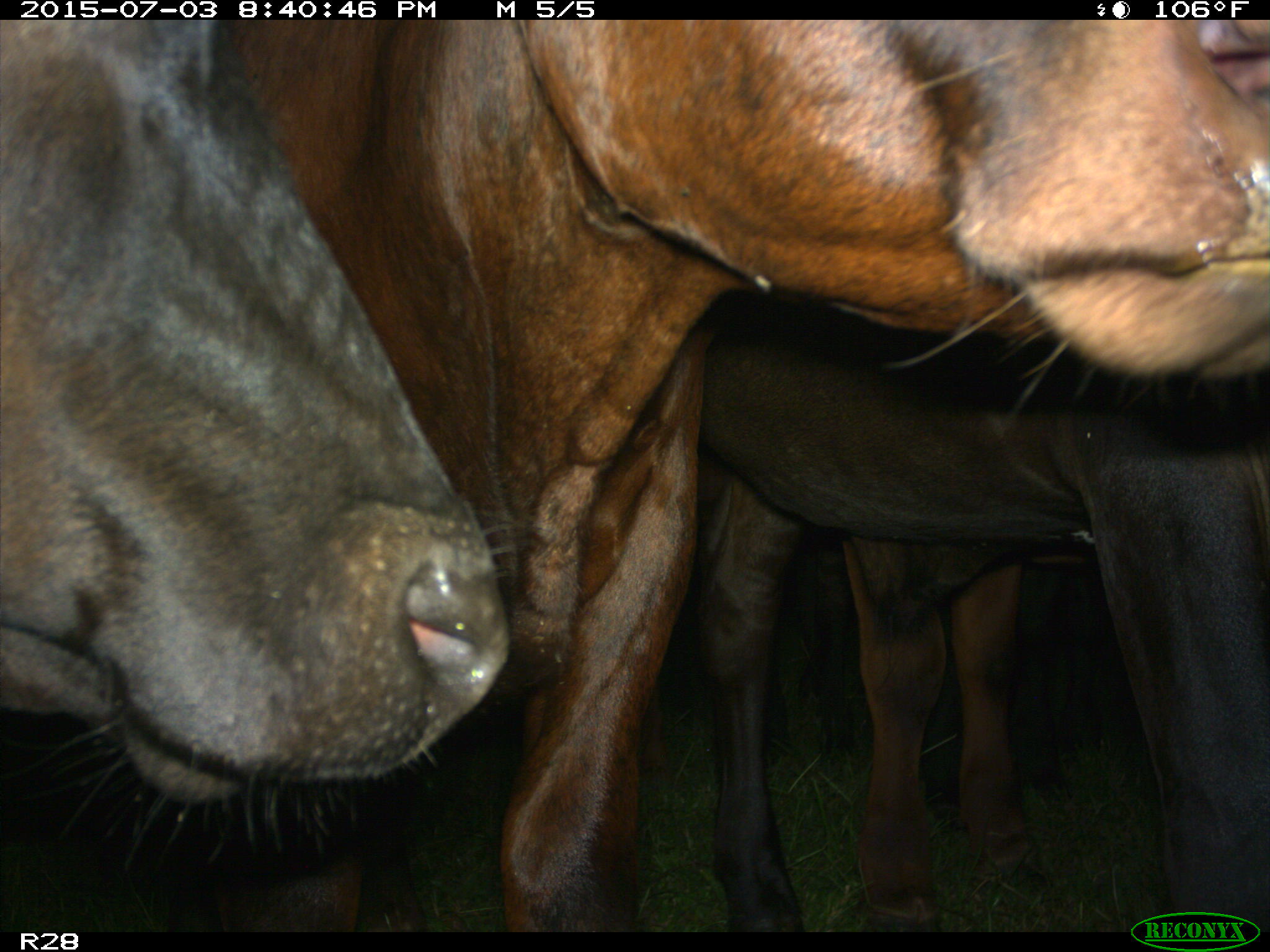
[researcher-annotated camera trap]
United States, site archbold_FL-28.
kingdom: Animalia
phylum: Chordata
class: Mammalia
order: Artiodactyla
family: Bovidae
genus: Bos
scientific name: Bos taurus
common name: domestic cow